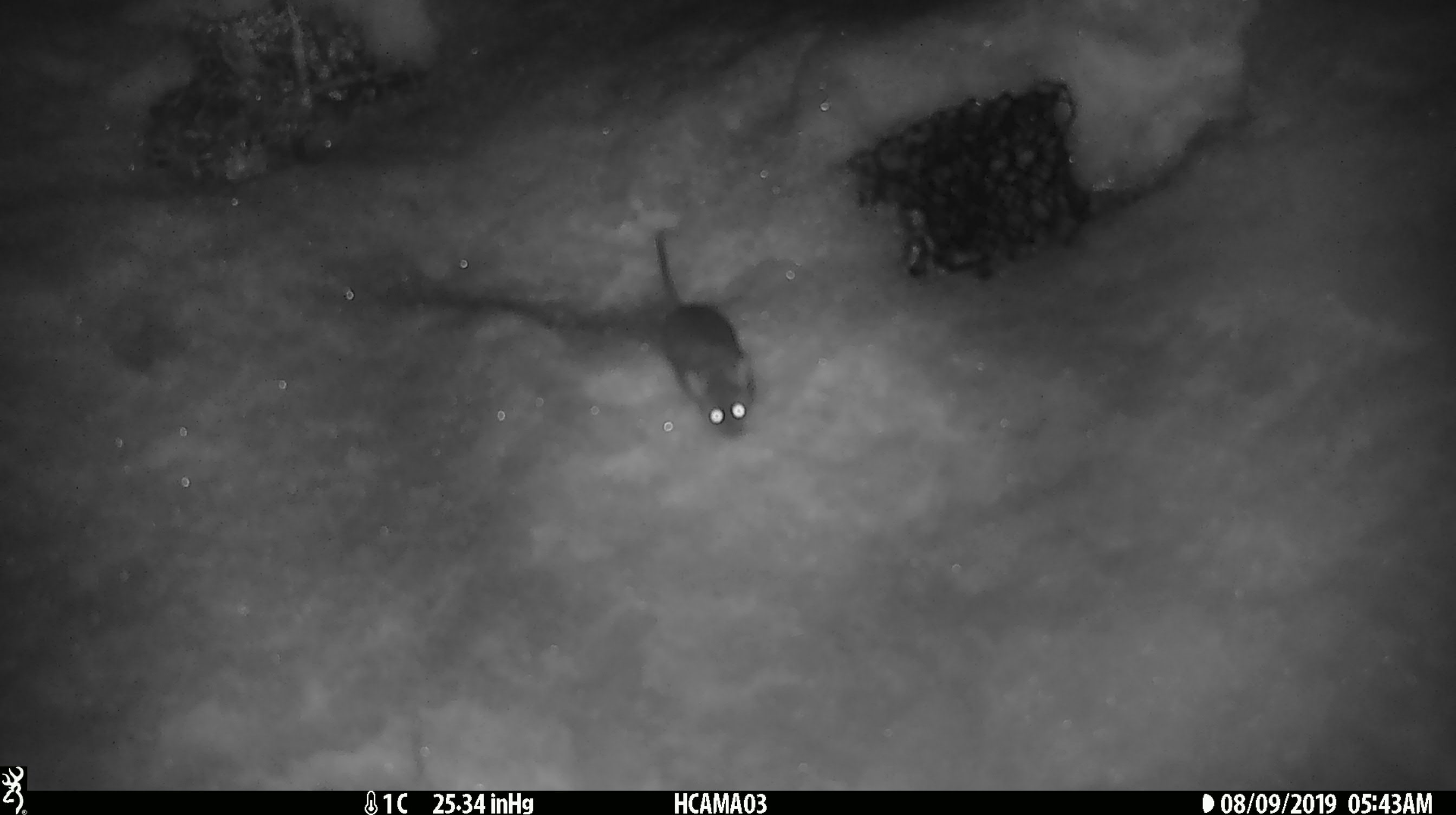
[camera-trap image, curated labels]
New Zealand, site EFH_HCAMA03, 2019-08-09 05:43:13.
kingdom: Animalia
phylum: Chordata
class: Mammalia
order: Rodentia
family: Muridae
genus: Mus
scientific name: Mus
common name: mouse